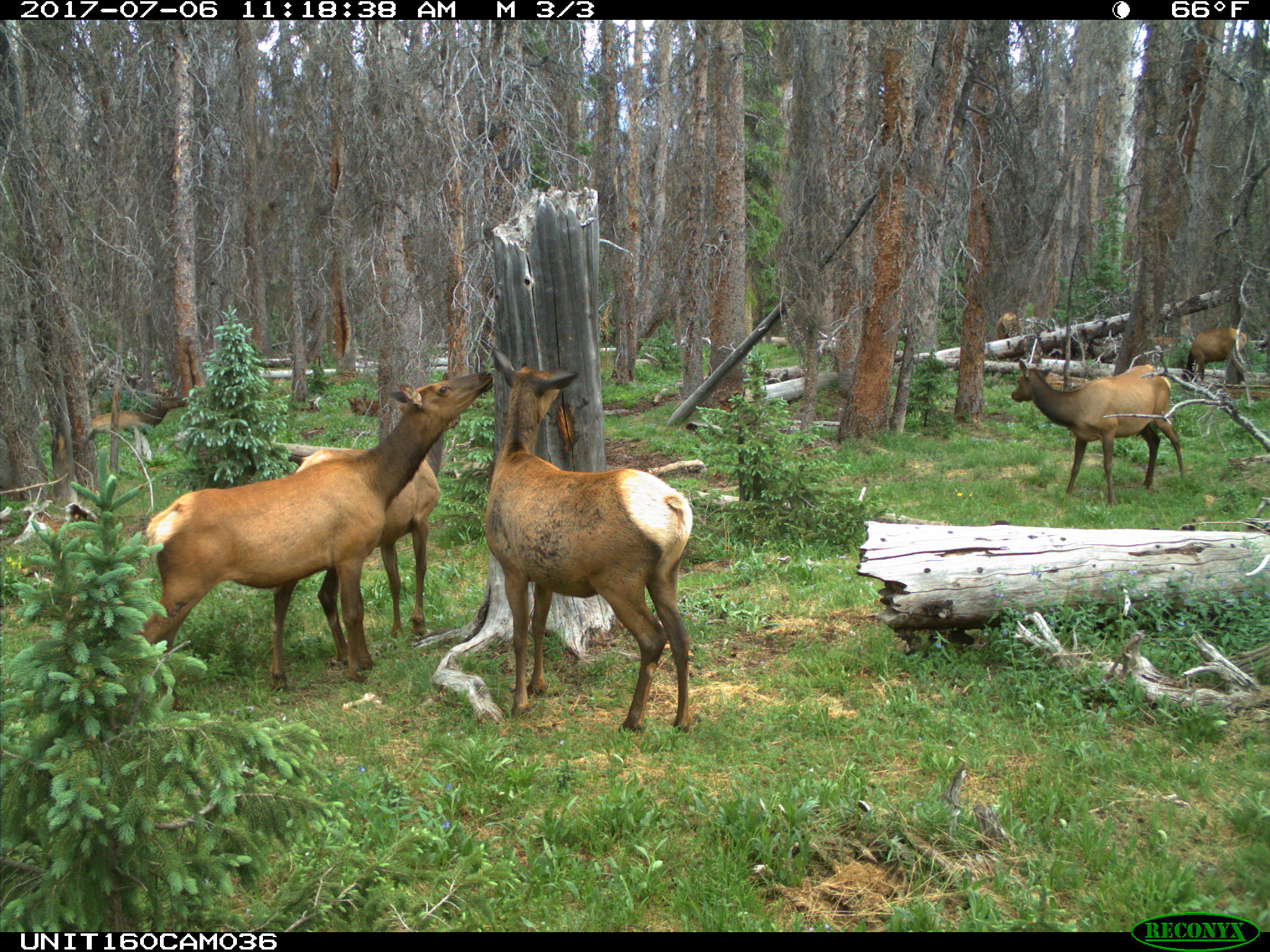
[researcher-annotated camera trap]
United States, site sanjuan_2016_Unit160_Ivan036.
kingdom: Animalia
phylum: Chordata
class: Mammalia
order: Artiodactyla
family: Cervidae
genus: Cervus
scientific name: Cervus elaphus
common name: red deer